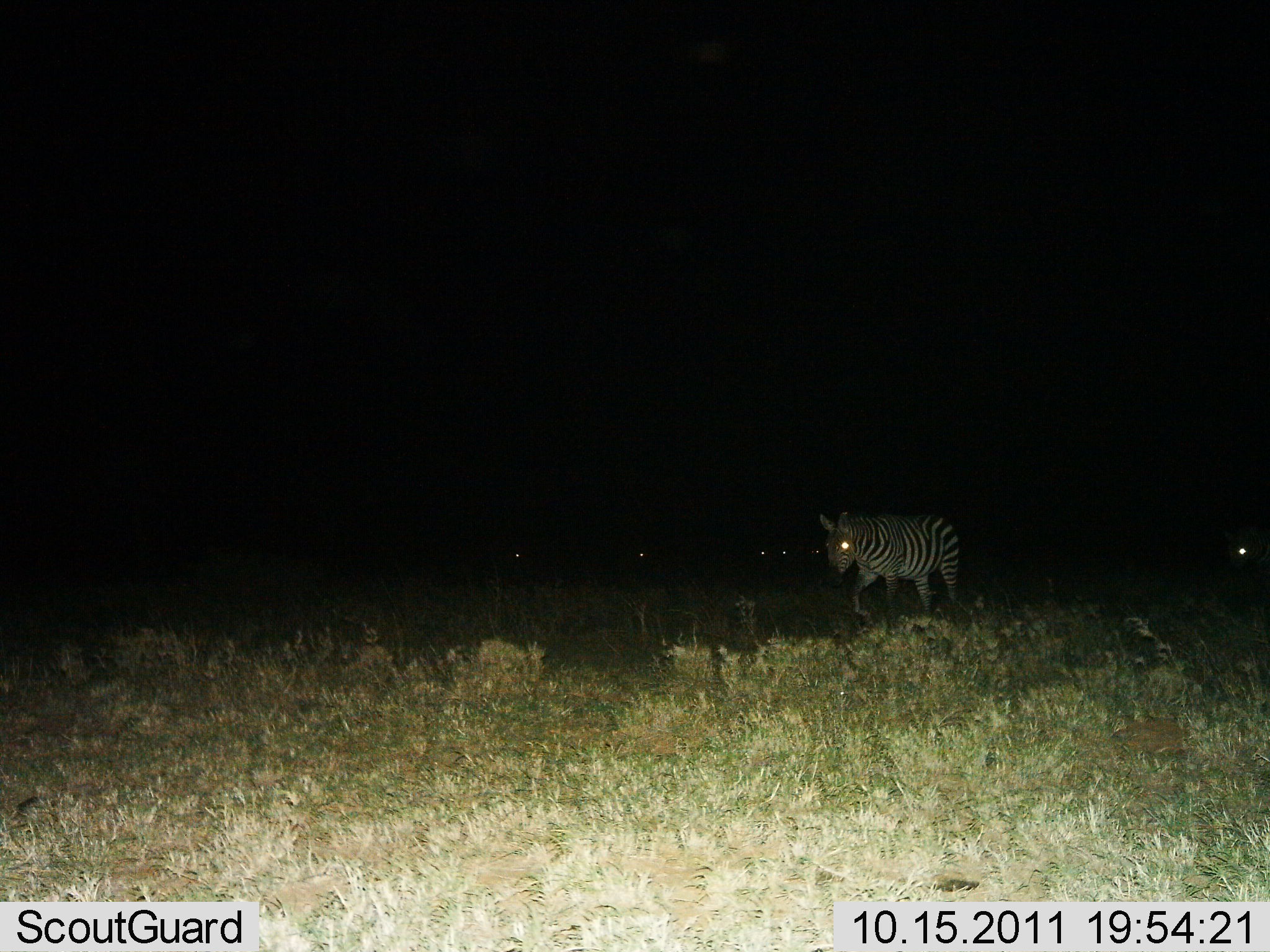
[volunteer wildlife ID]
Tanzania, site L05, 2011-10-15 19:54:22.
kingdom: Animalia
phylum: Chordata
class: Mammalia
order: Perissodactyla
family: Equidae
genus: Equus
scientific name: Equus quagga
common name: plains zebra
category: zebra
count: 1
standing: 19%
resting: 0%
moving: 88%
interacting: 0%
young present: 0%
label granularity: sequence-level